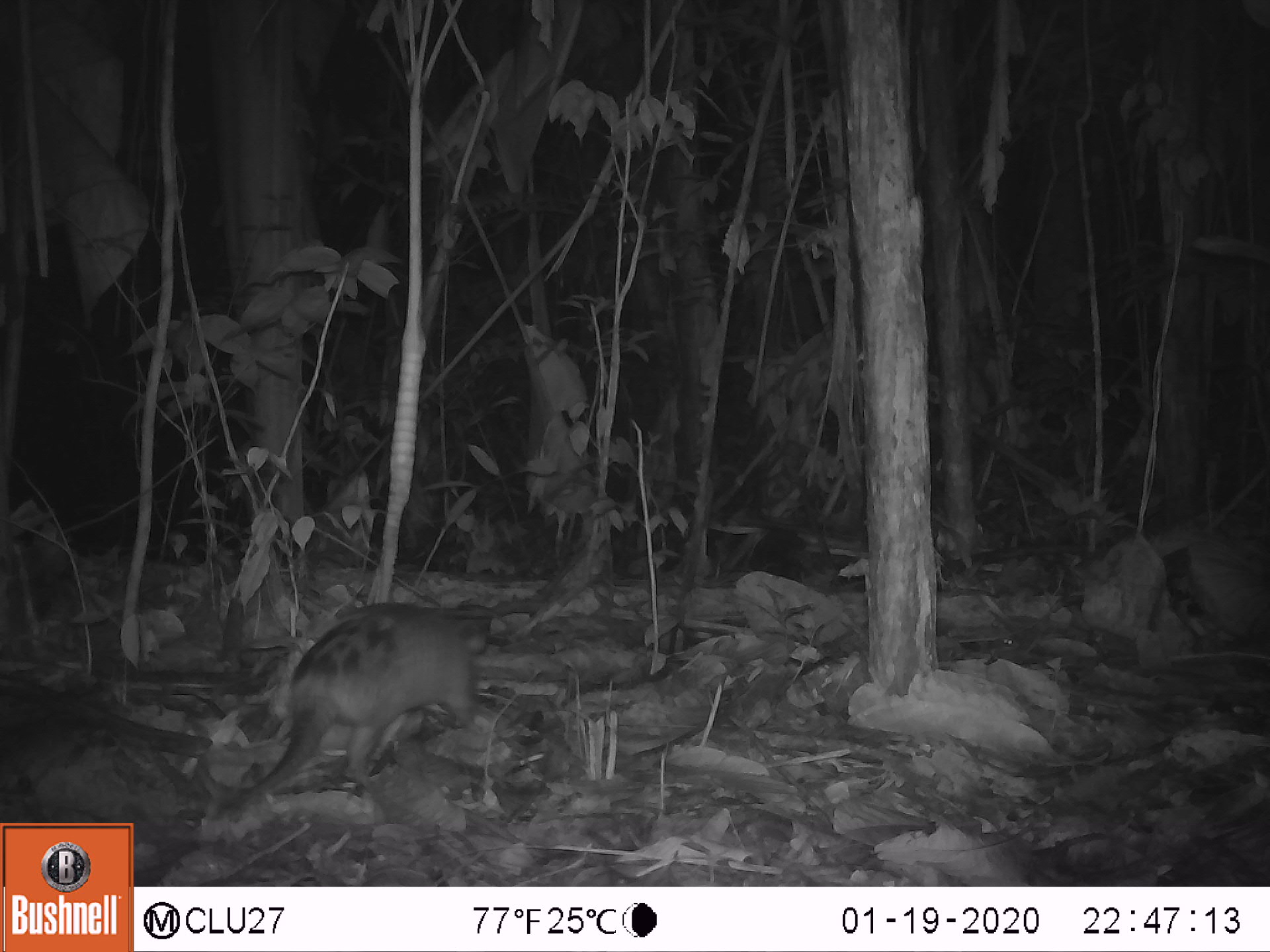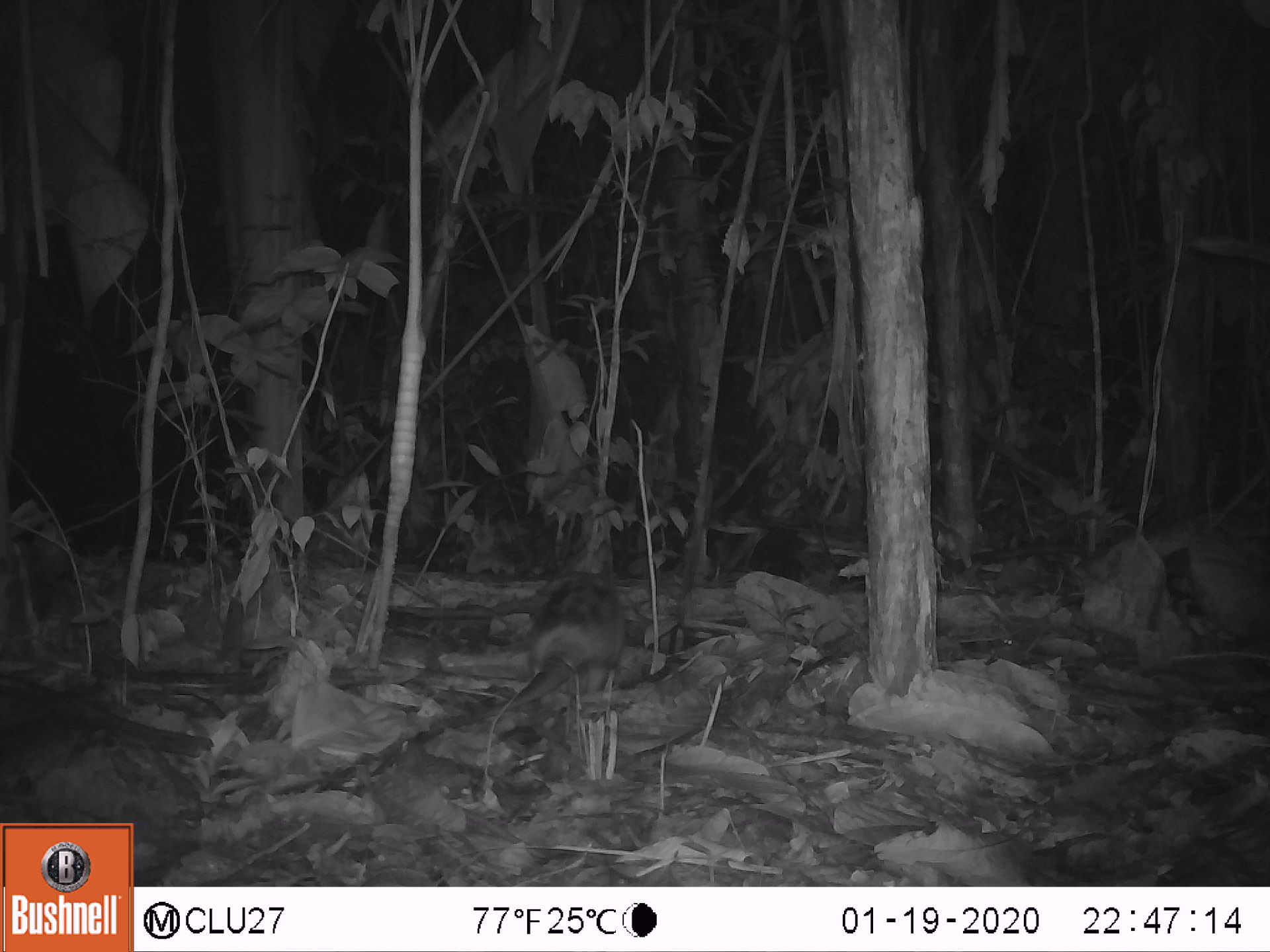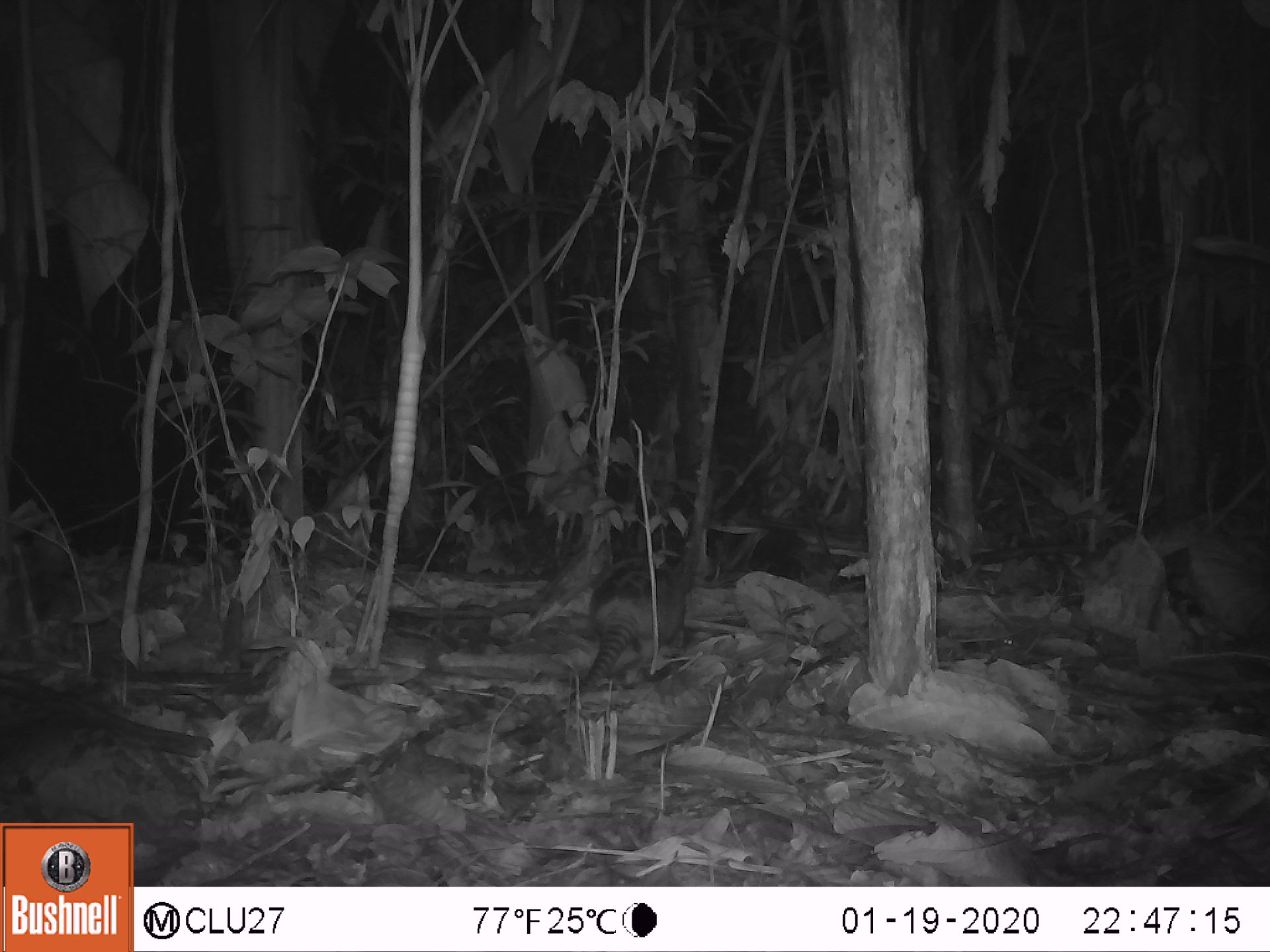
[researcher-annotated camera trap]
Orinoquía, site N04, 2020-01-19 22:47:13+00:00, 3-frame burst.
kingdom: Animalia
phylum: Chordata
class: Mammalia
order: Cingulata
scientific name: Cingulata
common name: armadillo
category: unknown armadillo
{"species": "unknown armadillo (armadillo) (Cingulata)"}